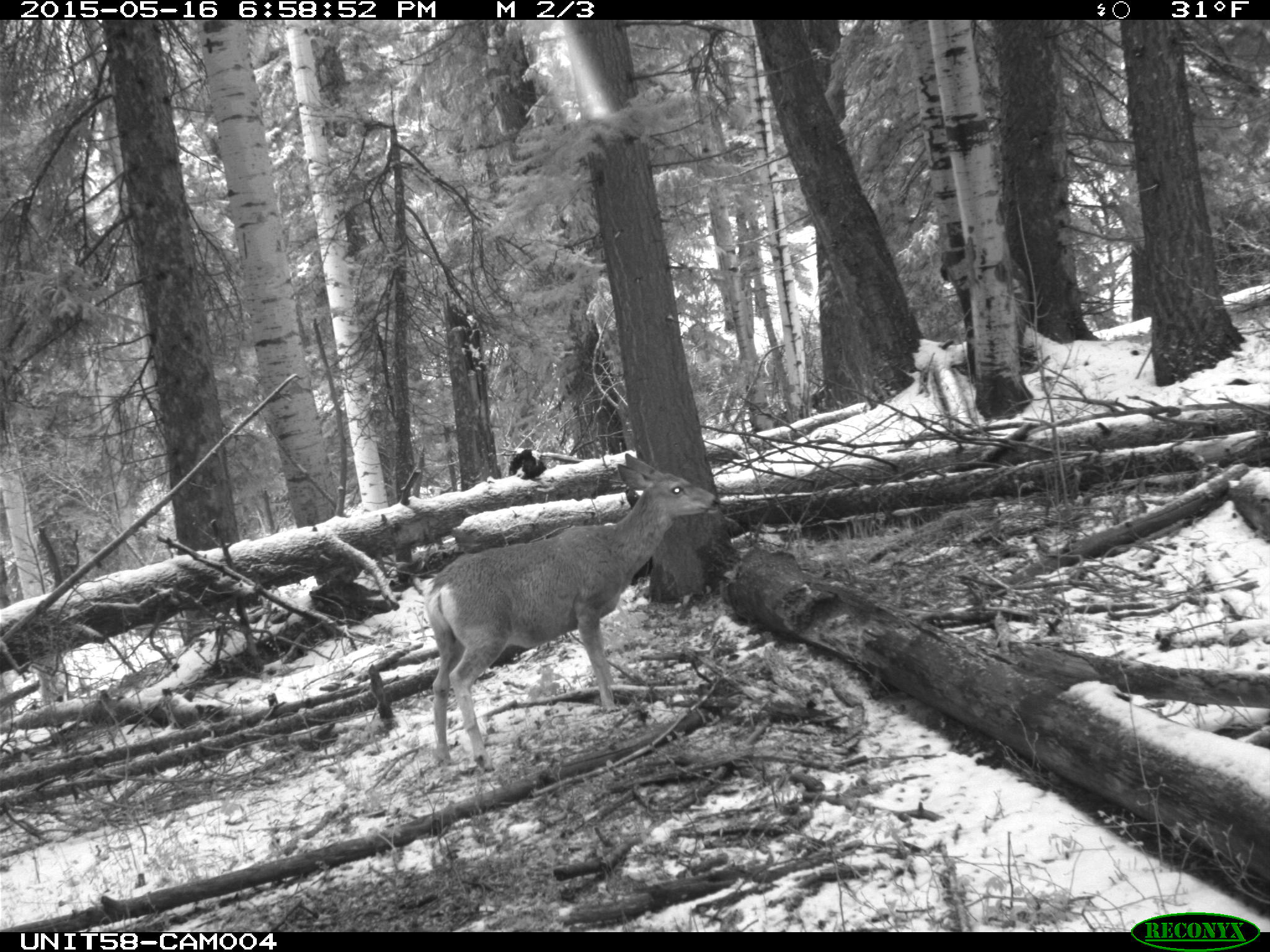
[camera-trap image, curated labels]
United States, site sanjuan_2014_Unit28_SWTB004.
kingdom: Animalia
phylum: Chordata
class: Mammalia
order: Artiodactyla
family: Cervidae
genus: Odocoileus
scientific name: Odocoileus hemionus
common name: mule deer